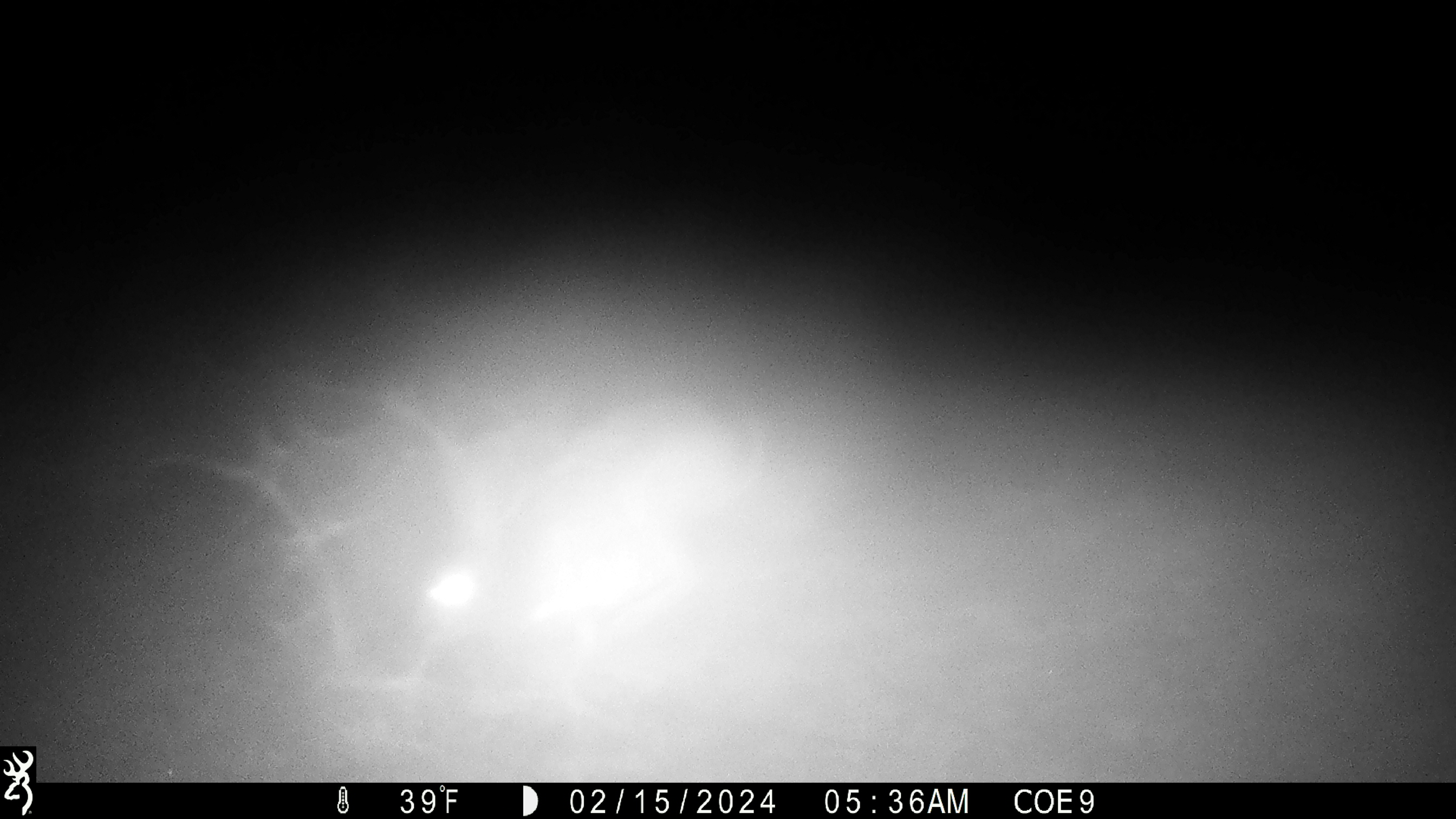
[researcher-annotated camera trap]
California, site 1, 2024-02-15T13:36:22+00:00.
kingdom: Animalia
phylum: Chordata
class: Mammalia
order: Lagomorpha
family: Leporidae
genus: Lepus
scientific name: Lepus californicus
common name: black-tailed jackrabbit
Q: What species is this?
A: Black-tailed jackrabbit (Lepus californicus).